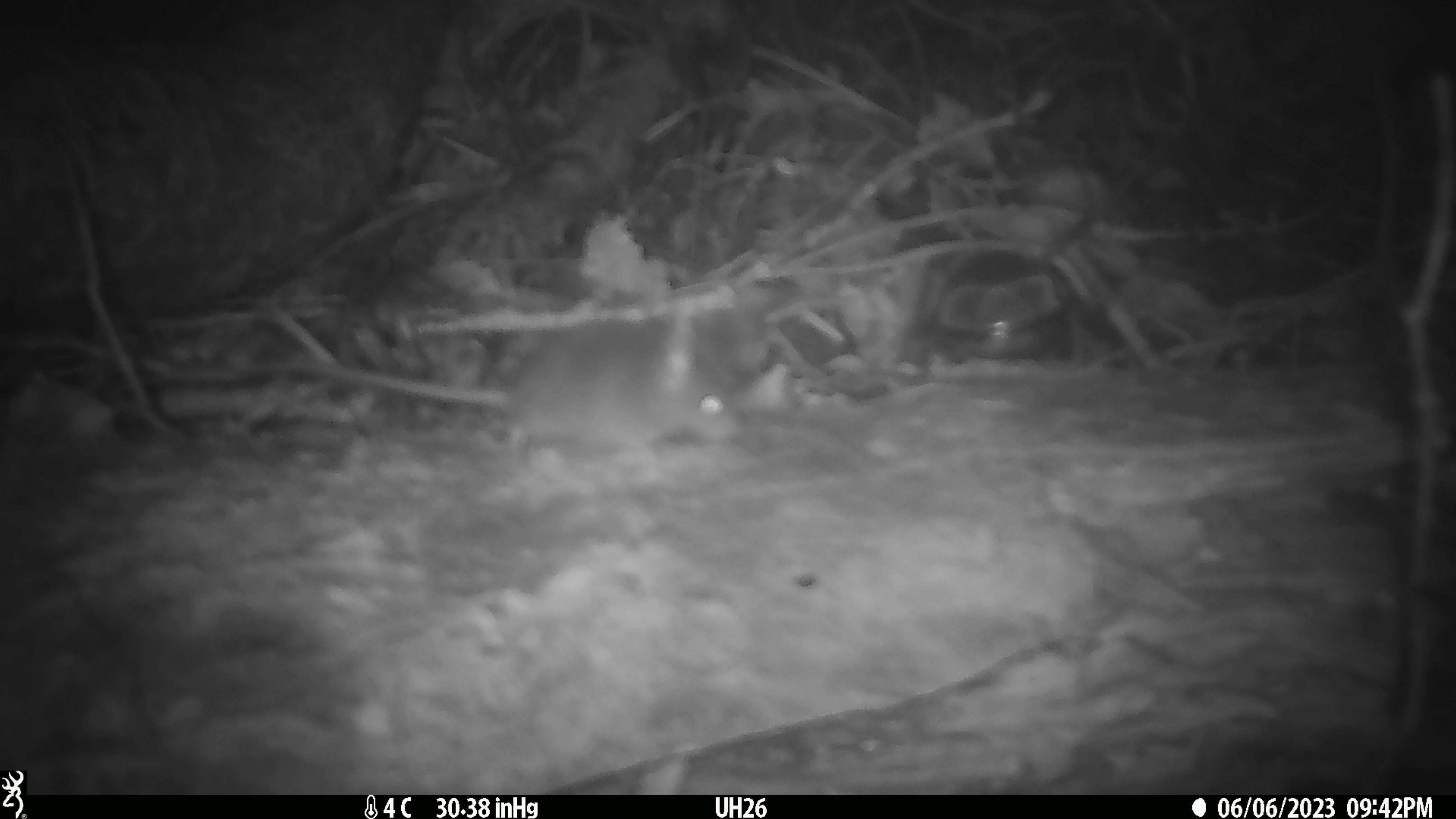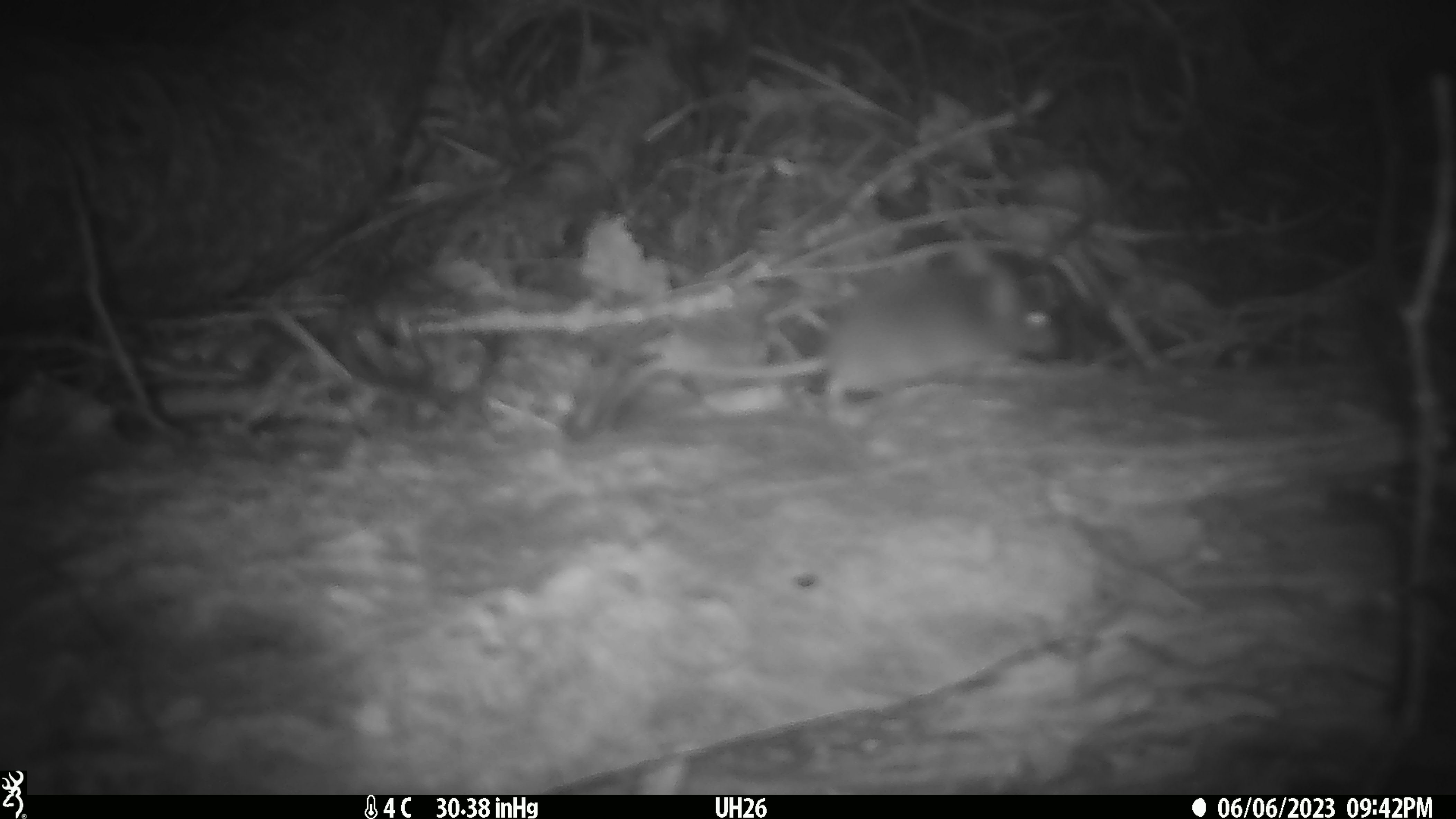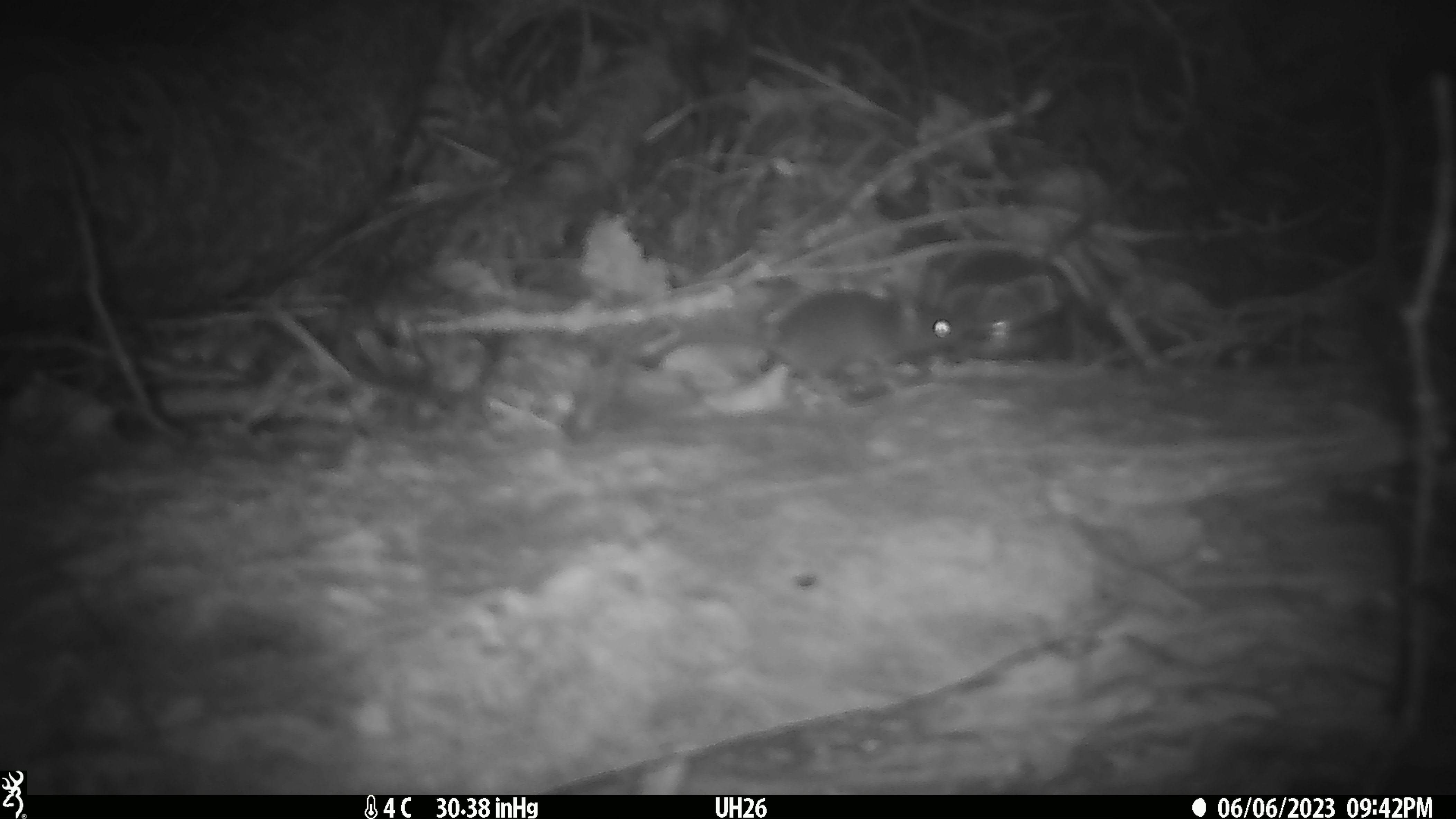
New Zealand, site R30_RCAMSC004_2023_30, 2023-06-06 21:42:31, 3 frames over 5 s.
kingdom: Animalia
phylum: Chordata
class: Mammalia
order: Rodentia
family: Muridae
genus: Mus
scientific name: Mus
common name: mouse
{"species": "mouse (Mus)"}